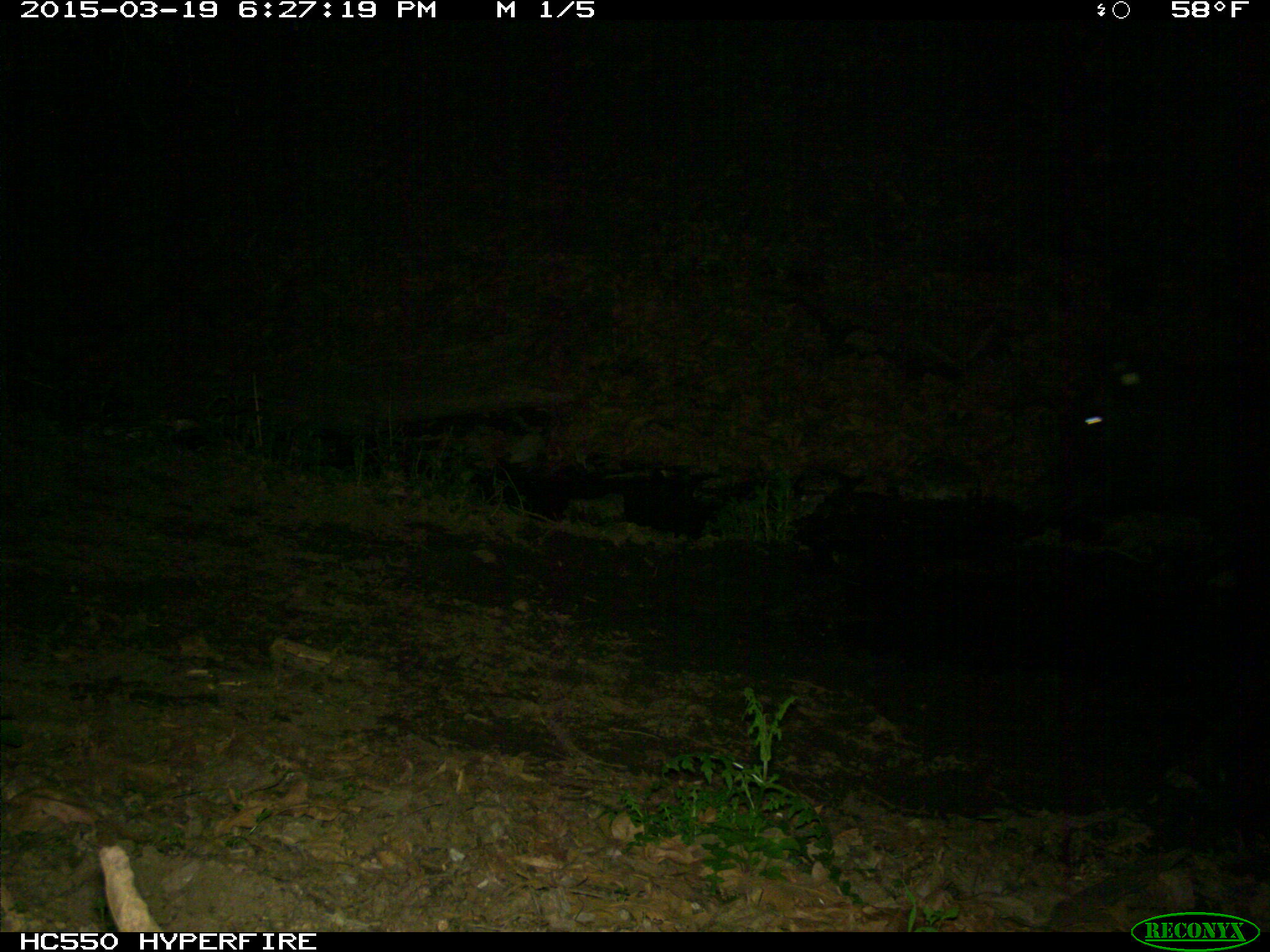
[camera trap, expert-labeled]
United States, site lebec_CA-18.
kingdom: Animalia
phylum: Chordata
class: Mammalia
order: Artiodactyla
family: Bovidae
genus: Bos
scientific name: Bos taurus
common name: domestic cow